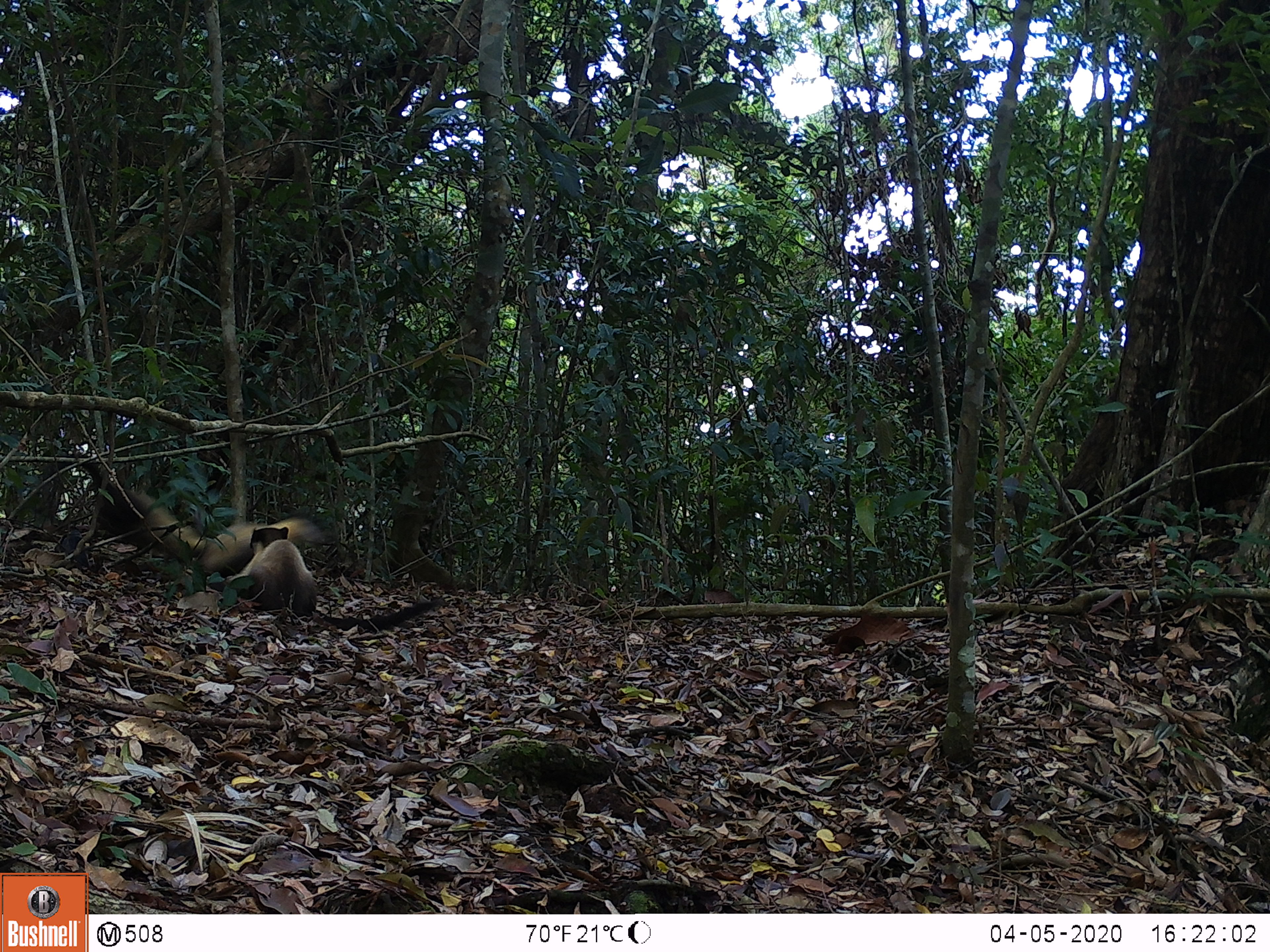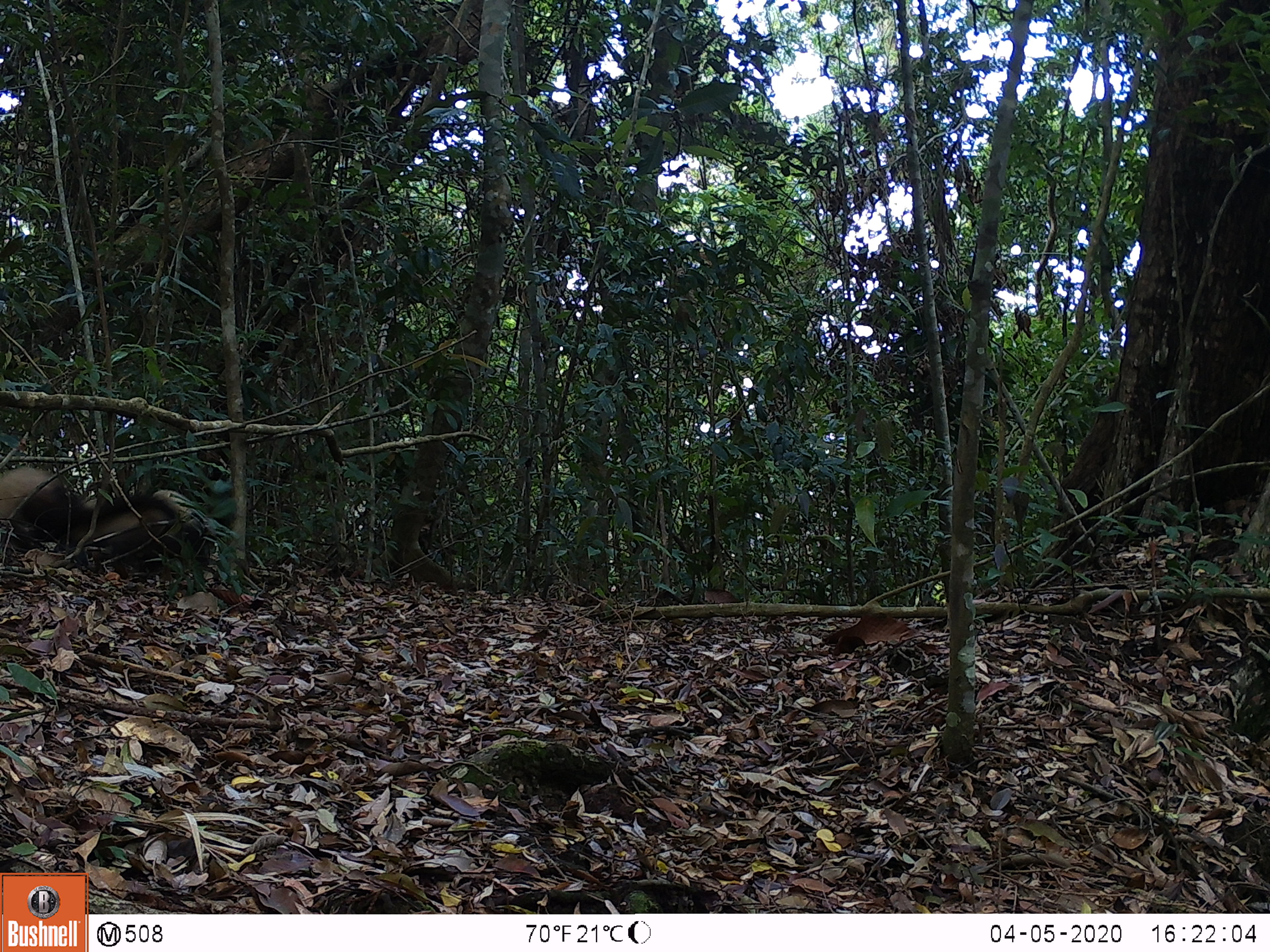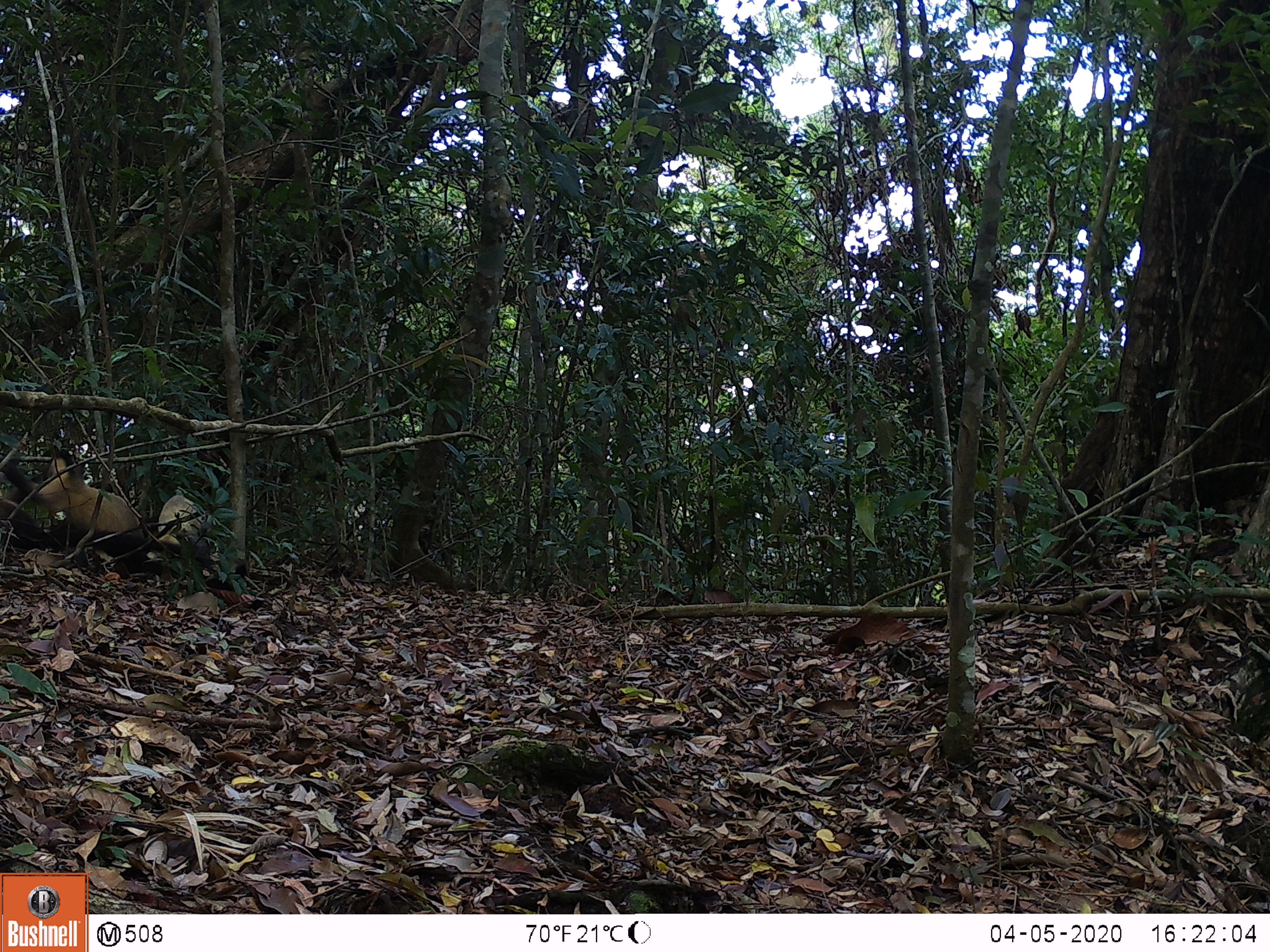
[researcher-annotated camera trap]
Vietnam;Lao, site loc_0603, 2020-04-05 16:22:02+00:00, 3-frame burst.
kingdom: Animalia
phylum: Chordata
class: Mammalia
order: Carnivora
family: Mustelidae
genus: Martes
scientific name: Martes flavigula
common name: yellow-throated marten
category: yellow throated marten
Yellow throated marten (yellow-throated marten) (Martes flavigula). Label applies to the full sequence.